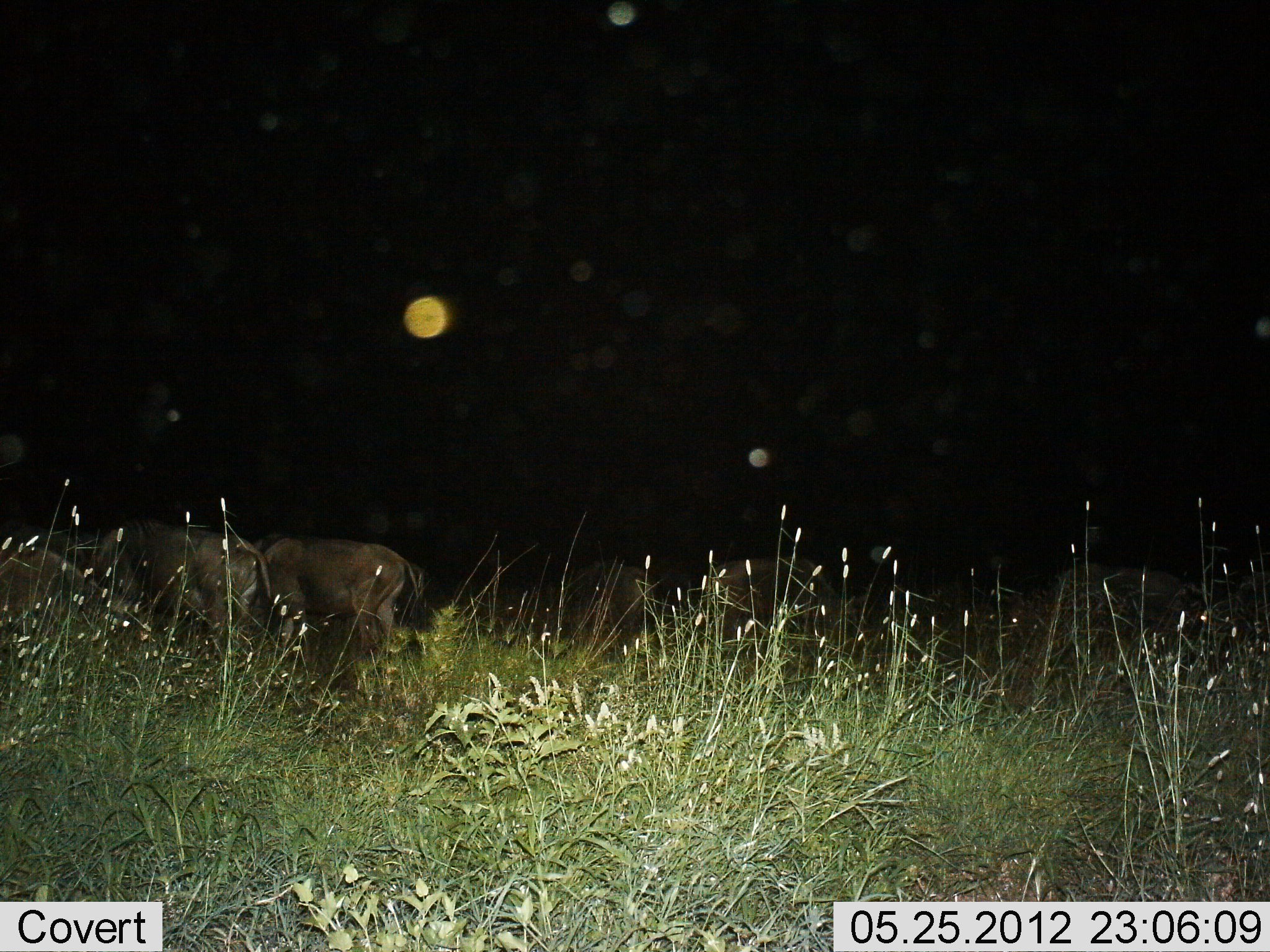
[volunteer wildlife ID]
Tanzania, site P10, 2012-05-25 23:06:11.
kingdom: Animalia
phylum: Chordata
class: Mammalia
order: Artiodactyla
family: Bovidae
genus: Connochaetes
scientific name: Connochaetes taurinus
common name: blue wildebeest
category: wildebeest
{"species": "wildebeest (blue wildebeest) (Connochaetes taurinus)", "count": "6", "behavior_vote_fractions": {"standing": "50%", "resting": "0%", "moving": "30%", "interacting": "0%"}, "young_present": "0%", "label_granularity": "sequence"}